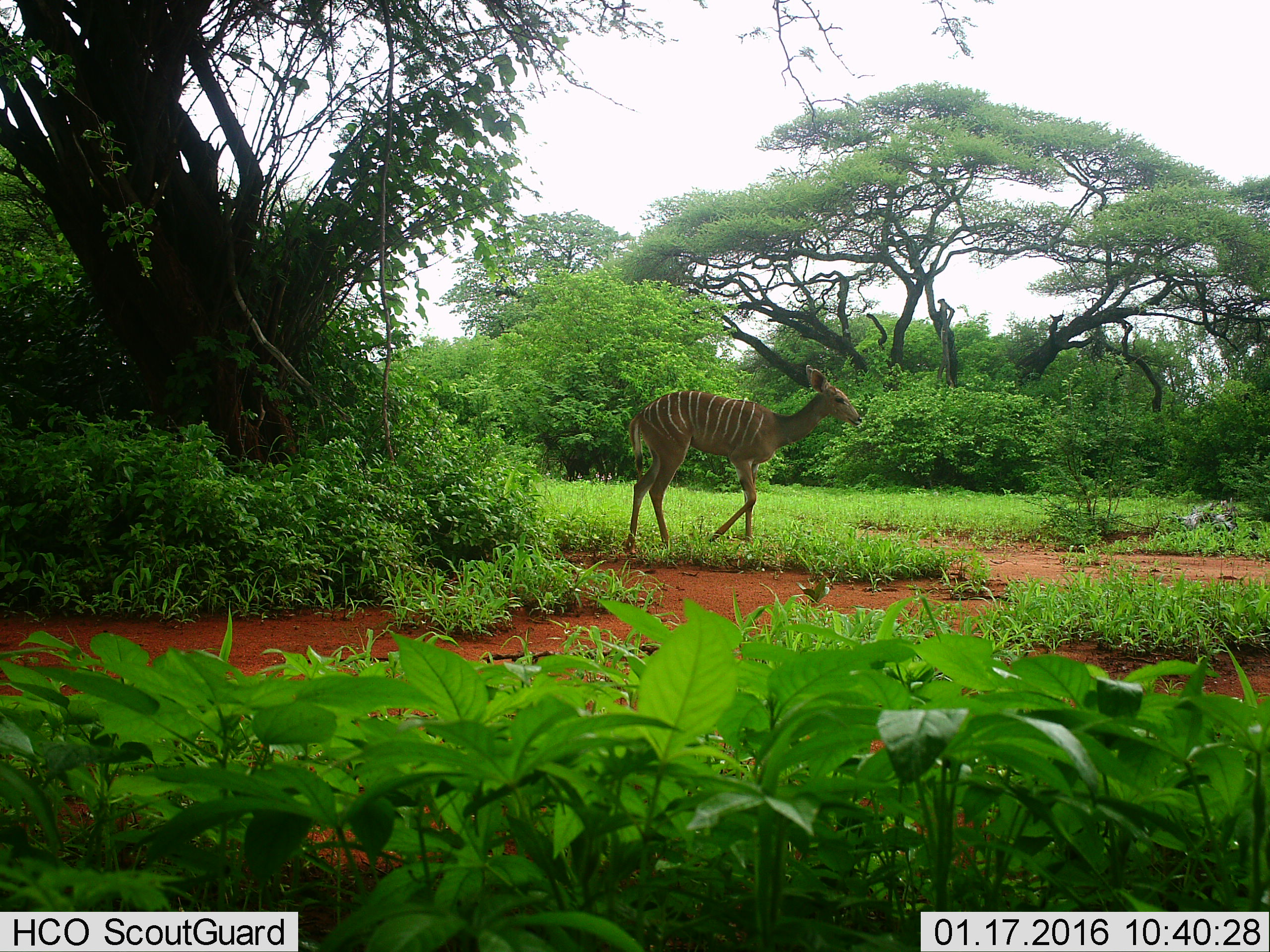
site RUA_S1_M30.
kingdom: Animalia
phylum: Chordata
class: Mammalia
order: Artiodactyla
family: Bovidae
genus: Tragelaphus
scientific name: Tragelaphus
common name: kudu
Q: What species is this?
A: Kudu (Tragelaphus).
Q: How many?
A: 1.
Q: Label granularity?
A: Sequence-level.